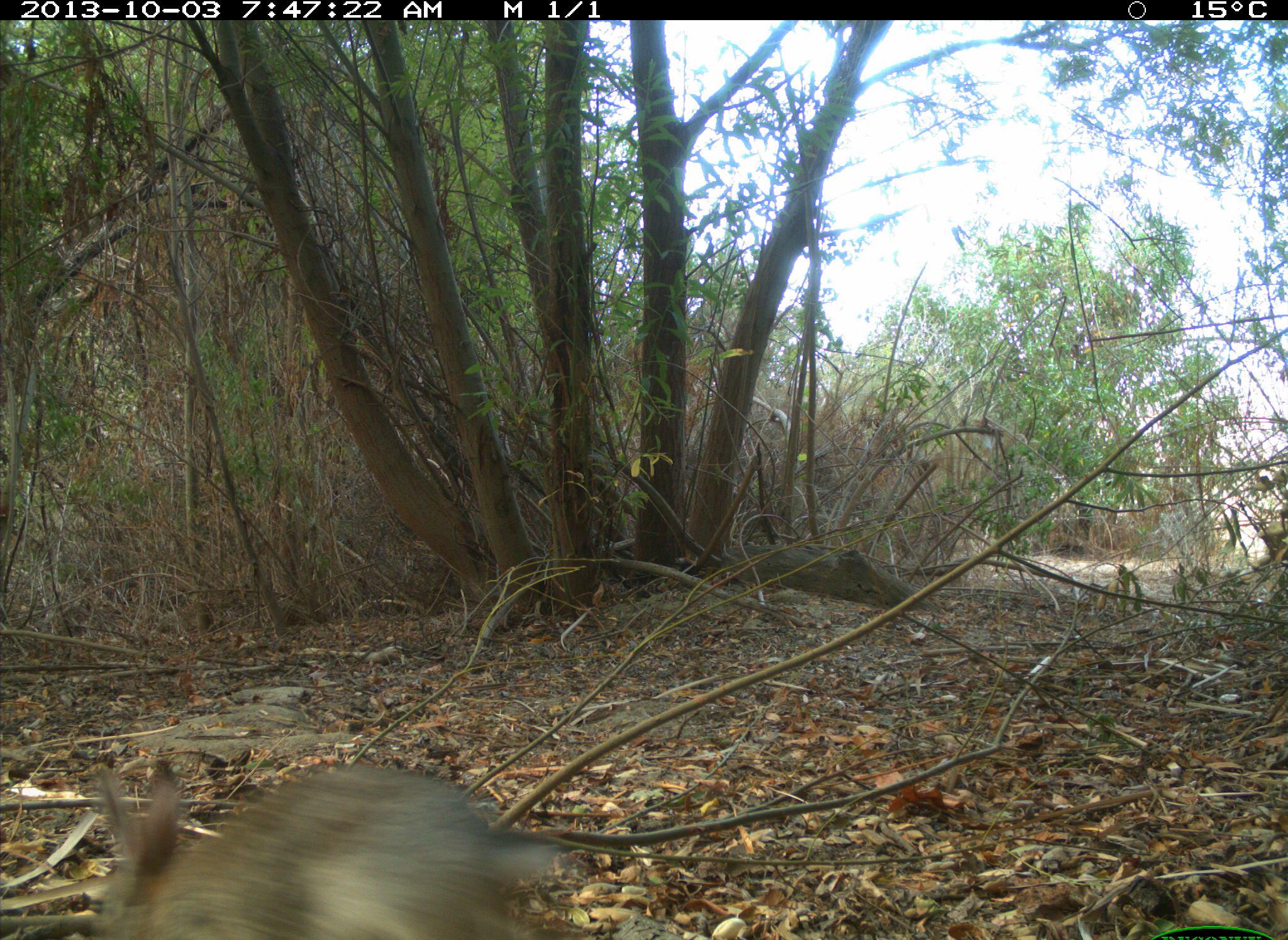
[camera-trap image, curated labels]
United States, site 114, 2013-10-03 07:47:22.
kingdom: Animalia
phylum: Chordata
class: Mammalia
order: Lagomorpha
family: Leporidae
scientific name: Leporidae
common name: rabbits and hares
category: rabbit